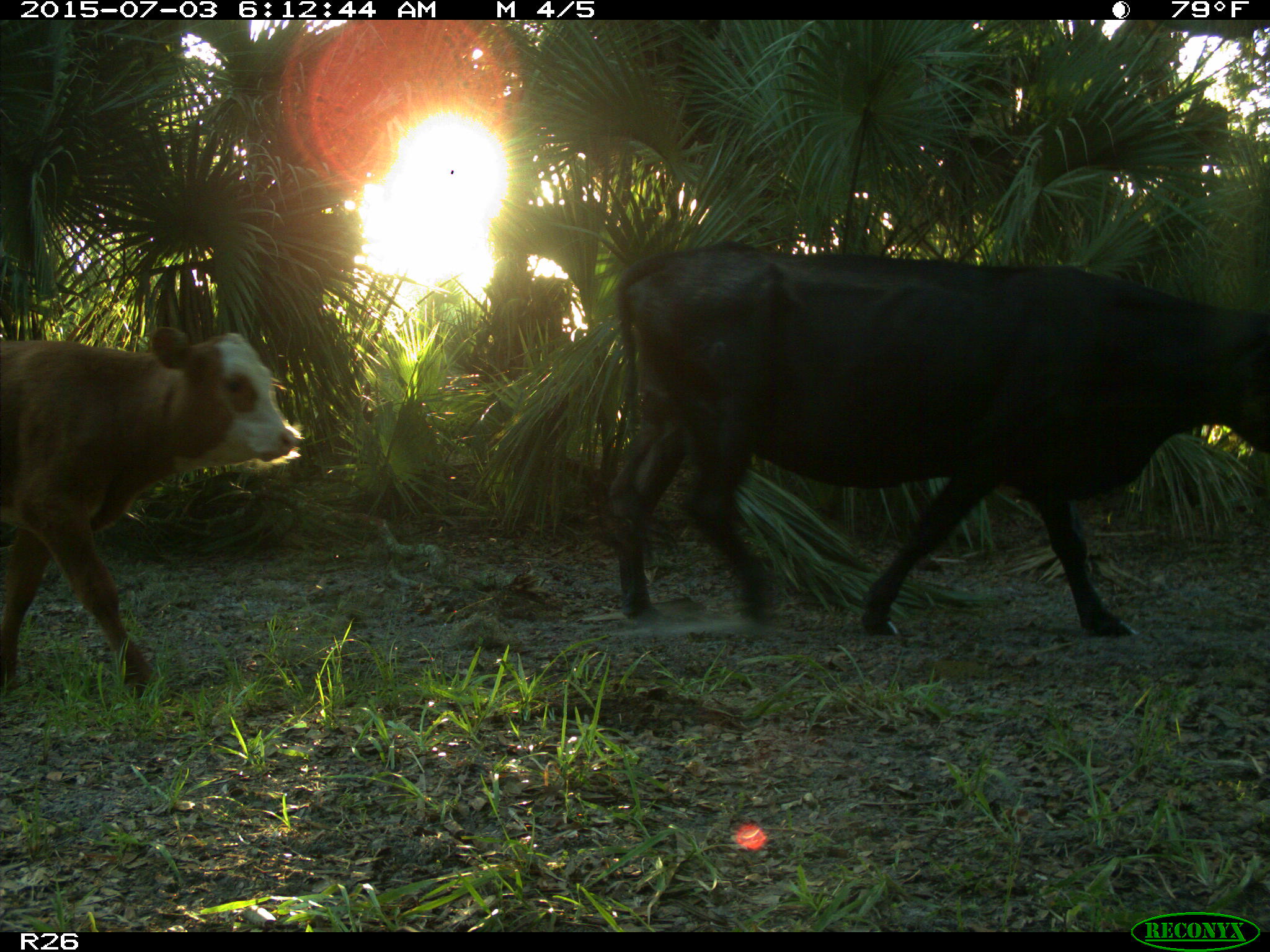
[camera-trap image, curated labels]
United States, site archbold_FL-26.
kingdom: Animalia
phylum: Chordata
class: Mammalia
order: Artiodactyla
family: Bovidae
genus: Bos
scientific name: Bos taurus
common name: domestic cow